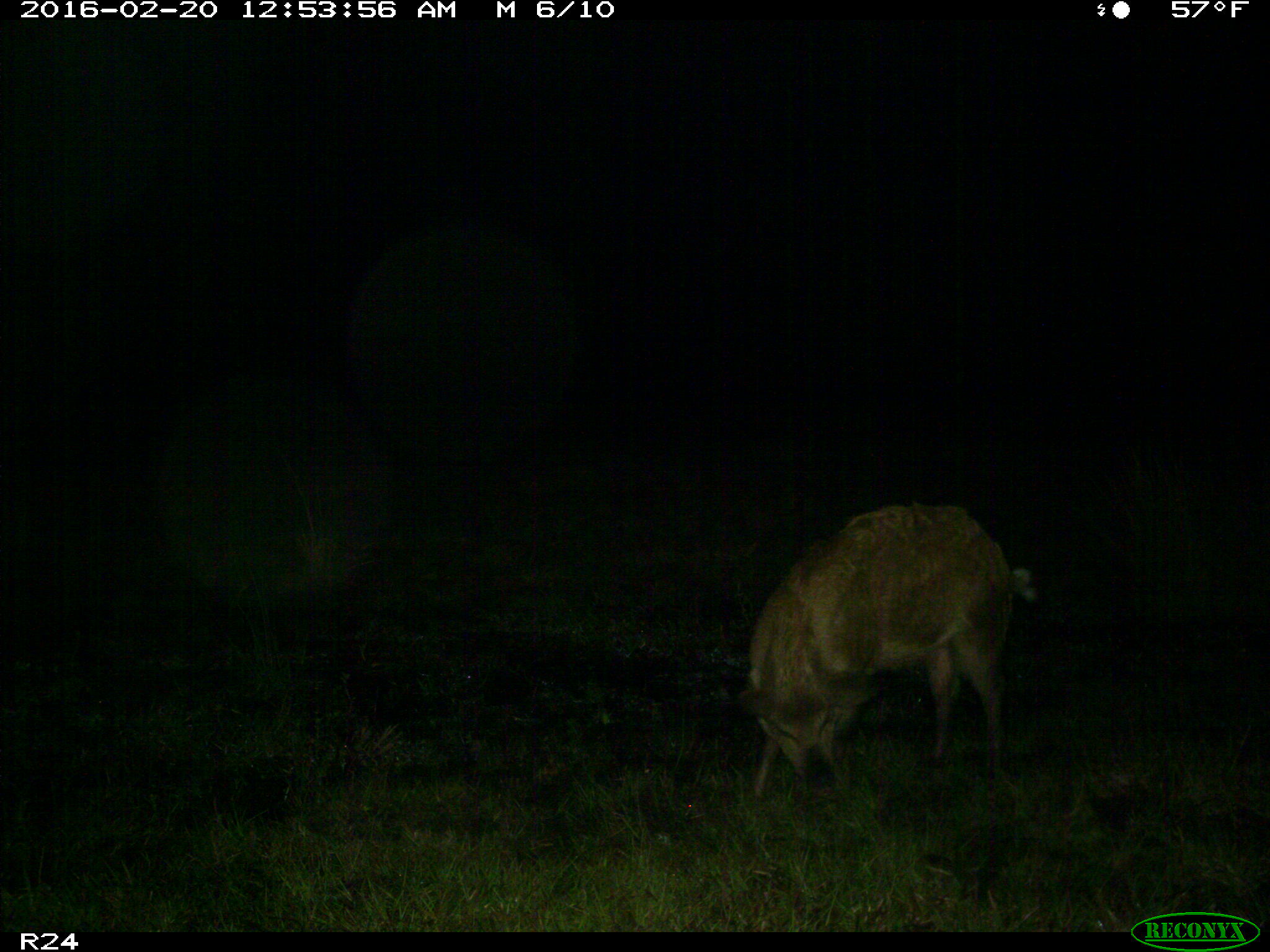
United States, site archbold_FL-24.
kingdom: Animalia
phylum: Chordata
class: Mammalia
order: Artiodactyla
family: Suidae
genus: Sus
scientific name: Sus scrofa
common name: wild boar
Sus scrofa (wild boar).